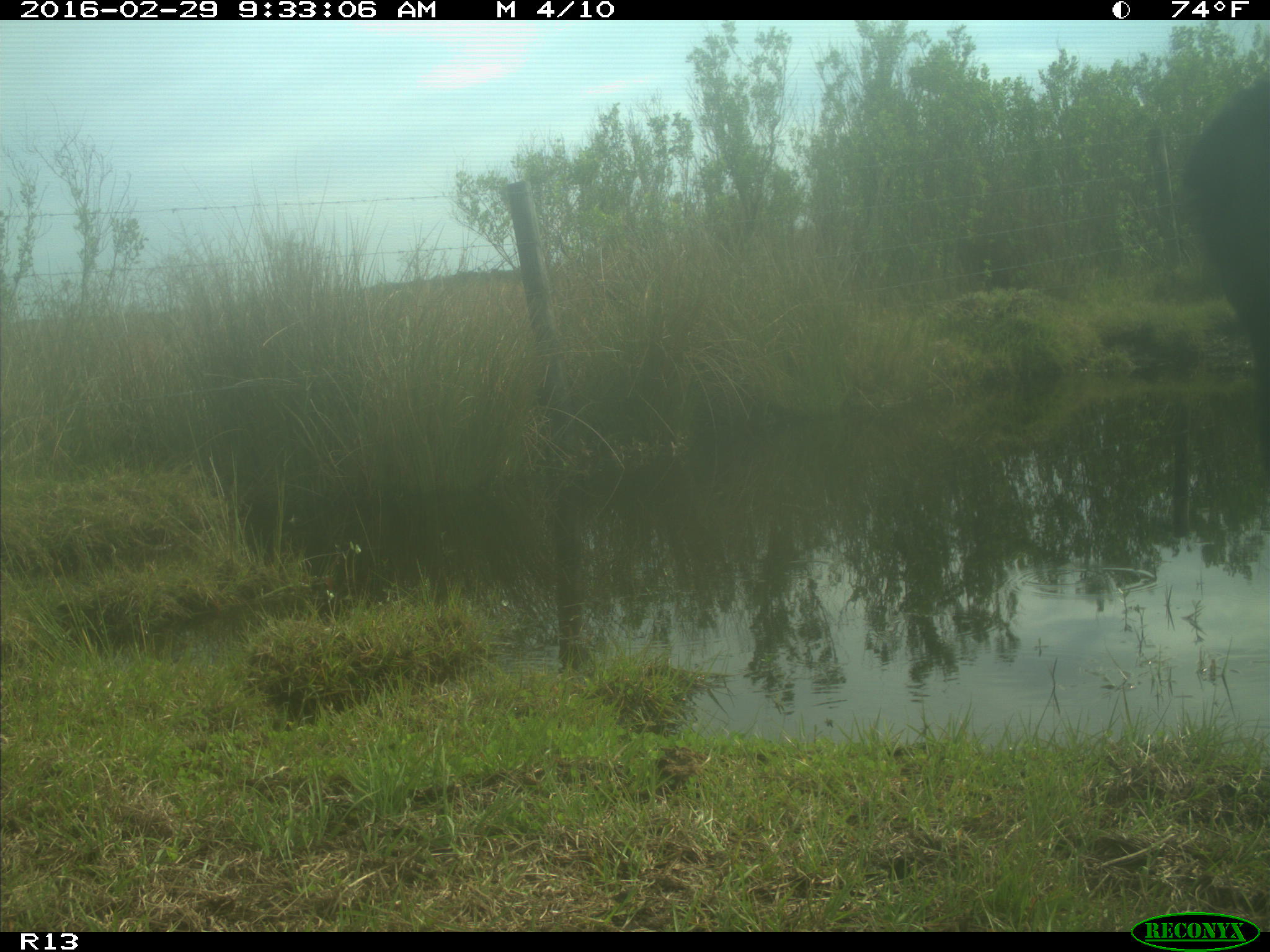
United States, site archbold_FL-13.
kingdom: Animalia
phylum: Chordata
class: Mammalia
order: Artiodactyla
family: Bovidae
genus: Bos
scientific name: Bos taurus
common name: domestic cow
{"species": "Bos taurus (domestic cow)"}